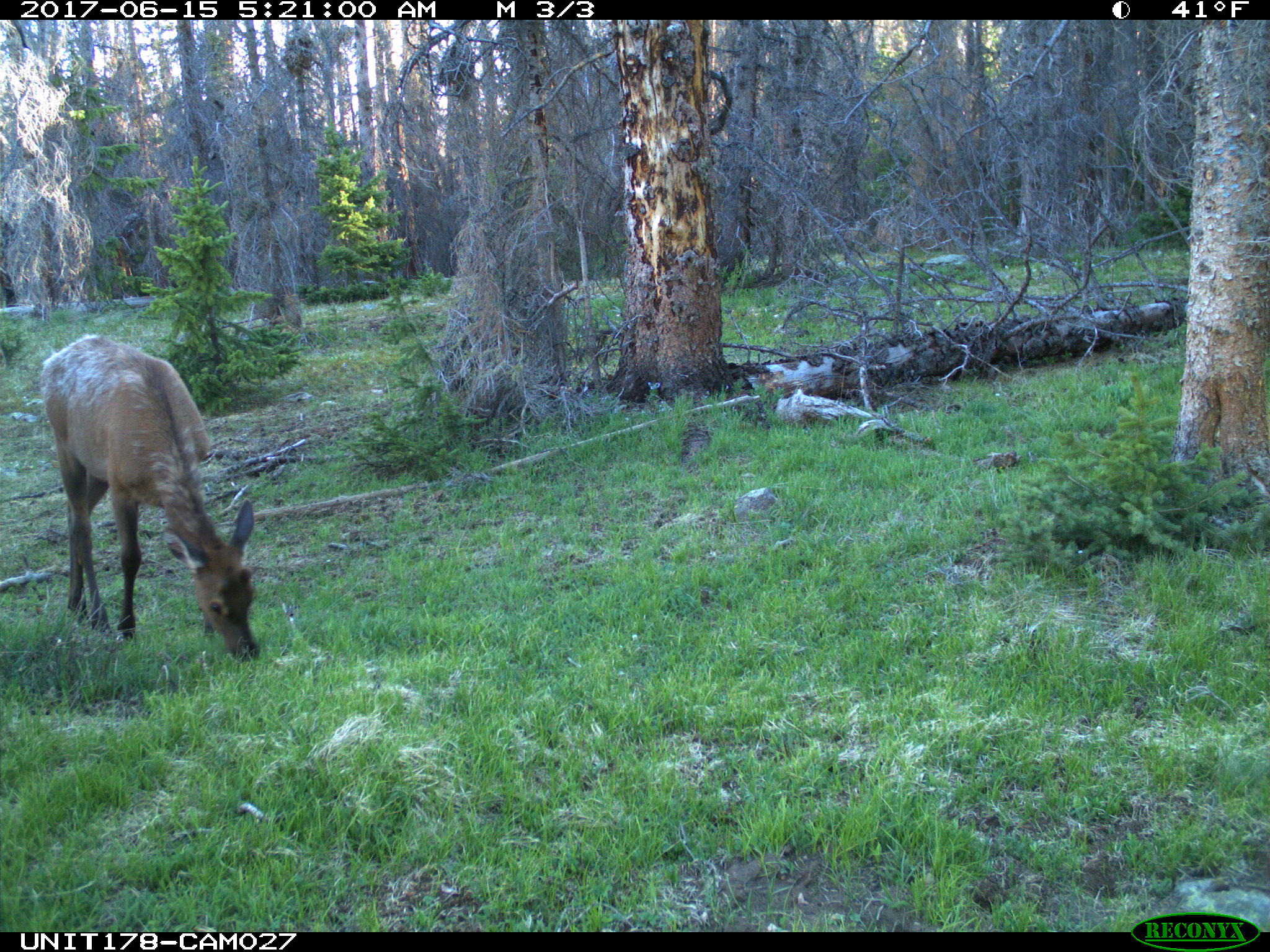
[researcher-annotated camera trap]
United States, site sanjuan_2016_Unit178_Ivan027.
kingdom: Animalia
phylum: Chordata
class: Mammalia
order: Artiodactyla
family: Cervidae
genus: Cervus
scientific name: Cervus elaphus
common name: red deer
Cervus elaphus (red deer).